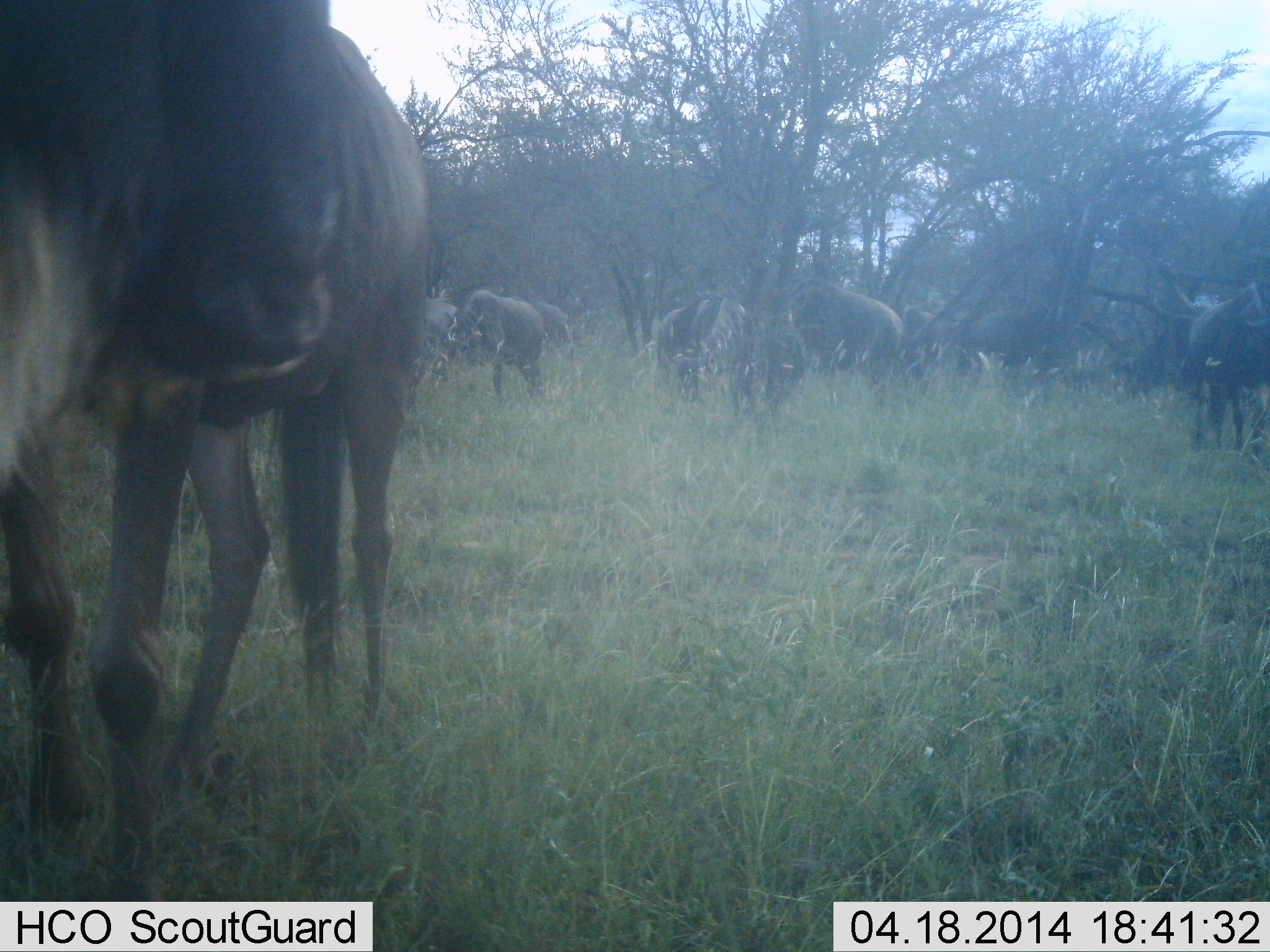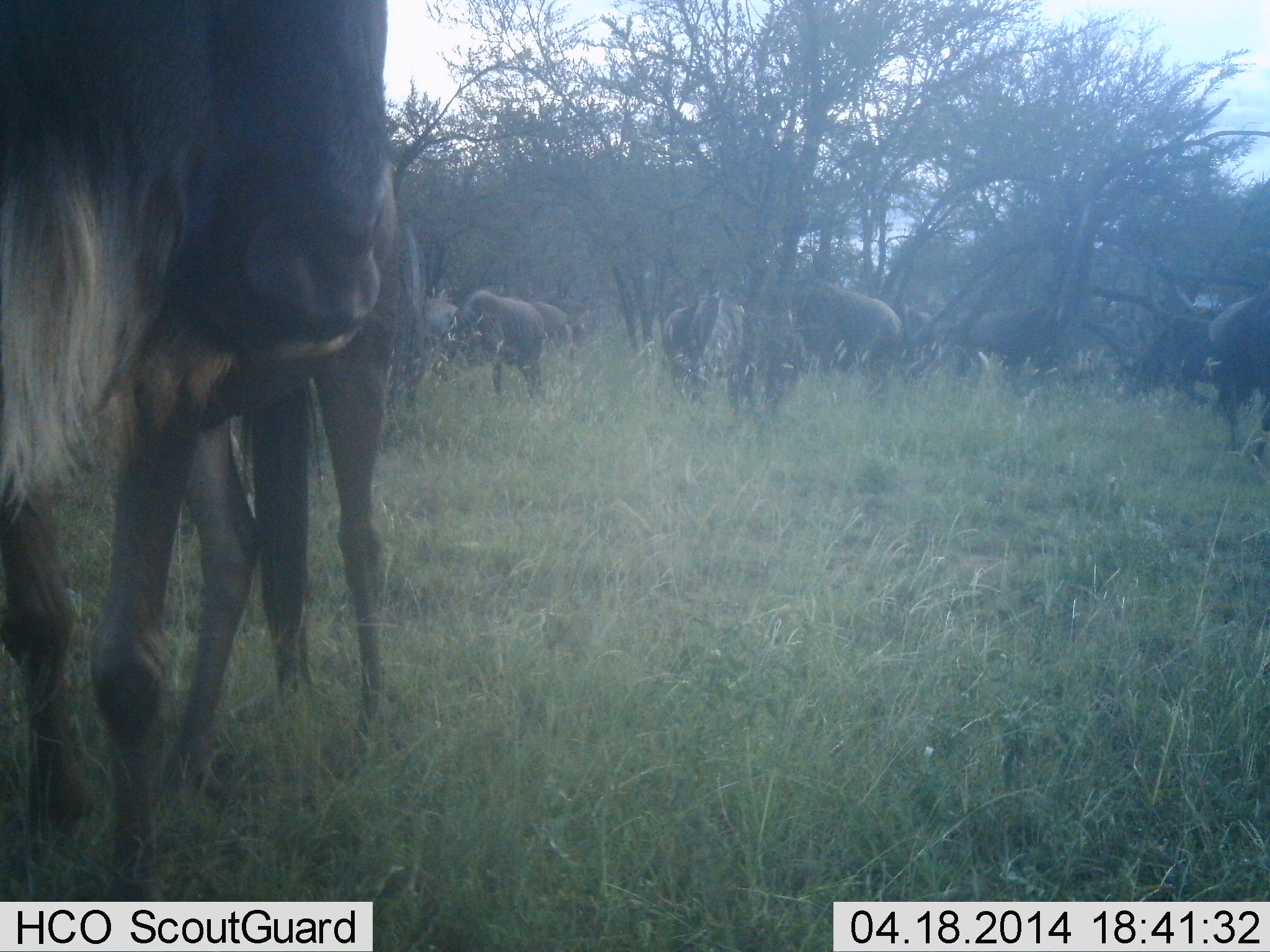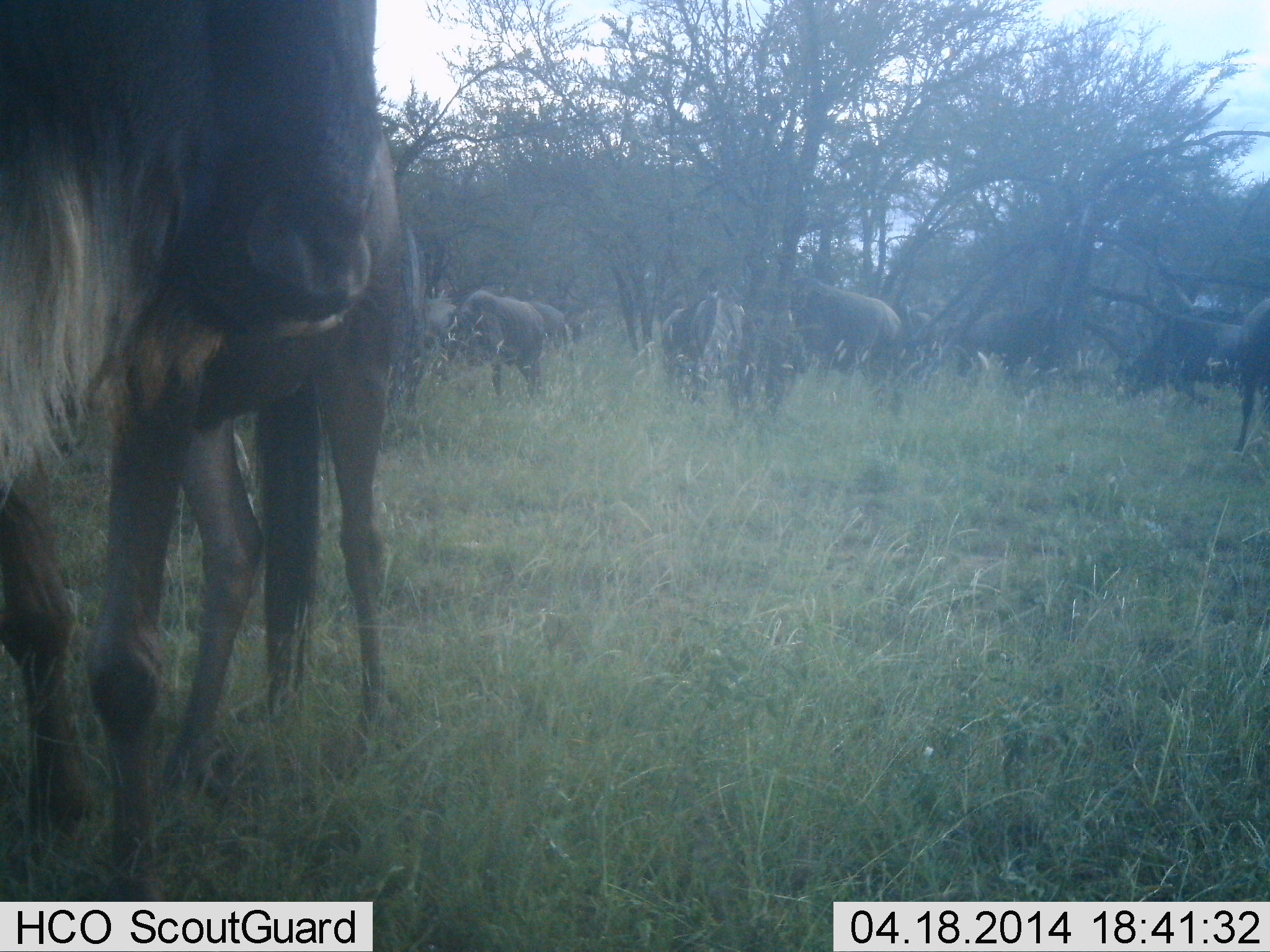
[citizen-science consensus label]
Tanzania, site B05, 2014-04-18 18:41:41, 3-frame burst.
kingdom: Animalia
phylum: Chordata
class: Mammalia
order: Artiodactyla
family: Bovidae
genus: Connochaetes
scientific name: Connochaetes taurinus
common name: blue wildebeest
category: wildebeest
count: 9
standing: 60%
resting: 0%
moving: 30%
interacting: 0%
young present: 0%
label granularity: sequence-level